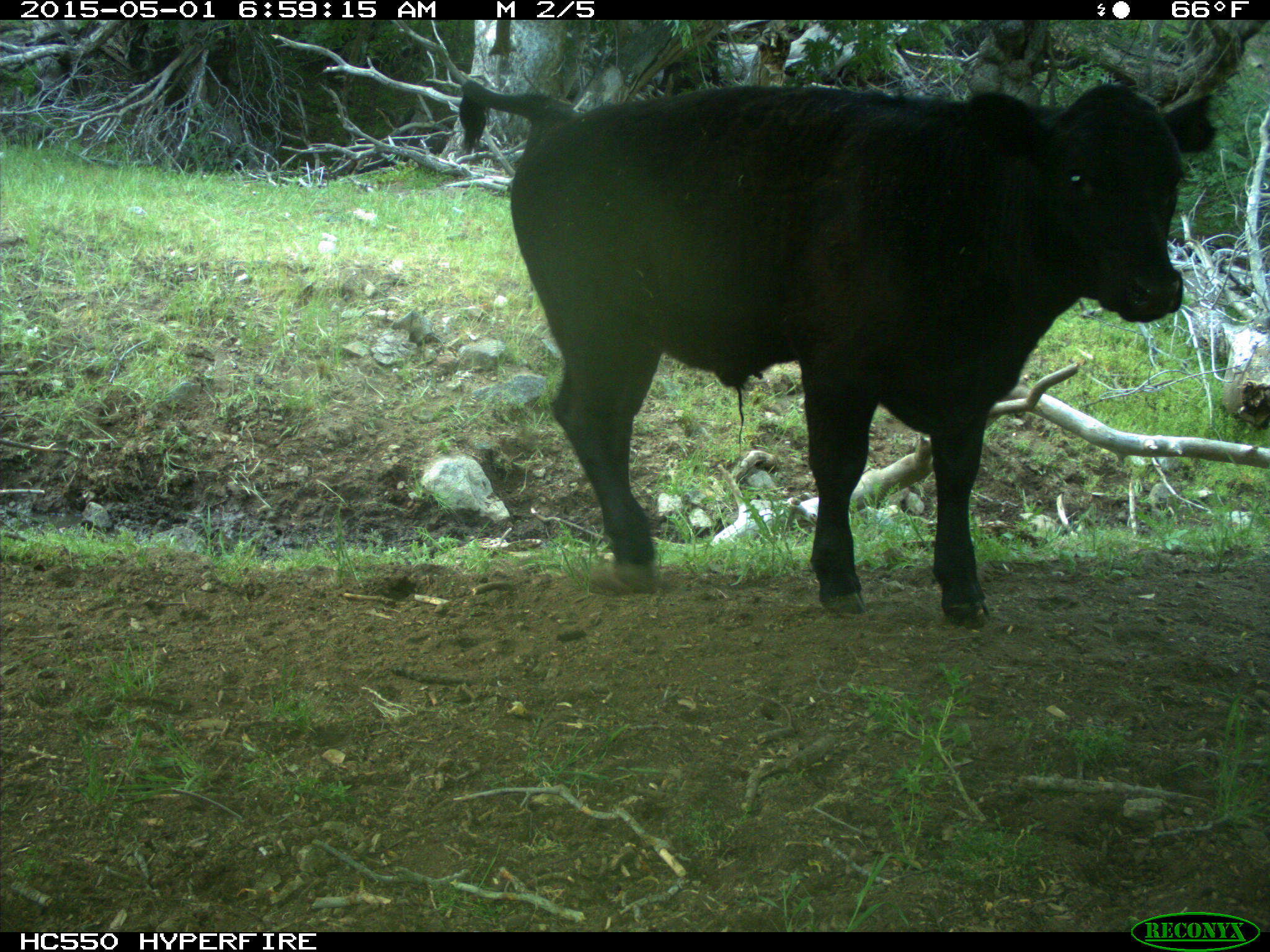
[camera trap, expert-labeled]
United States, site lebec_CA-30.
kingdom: Animalia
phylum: Chordata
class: Mammalia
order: Artiodactyla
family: Bovidae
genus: Bos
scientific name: Bos taurus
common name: domestic cow